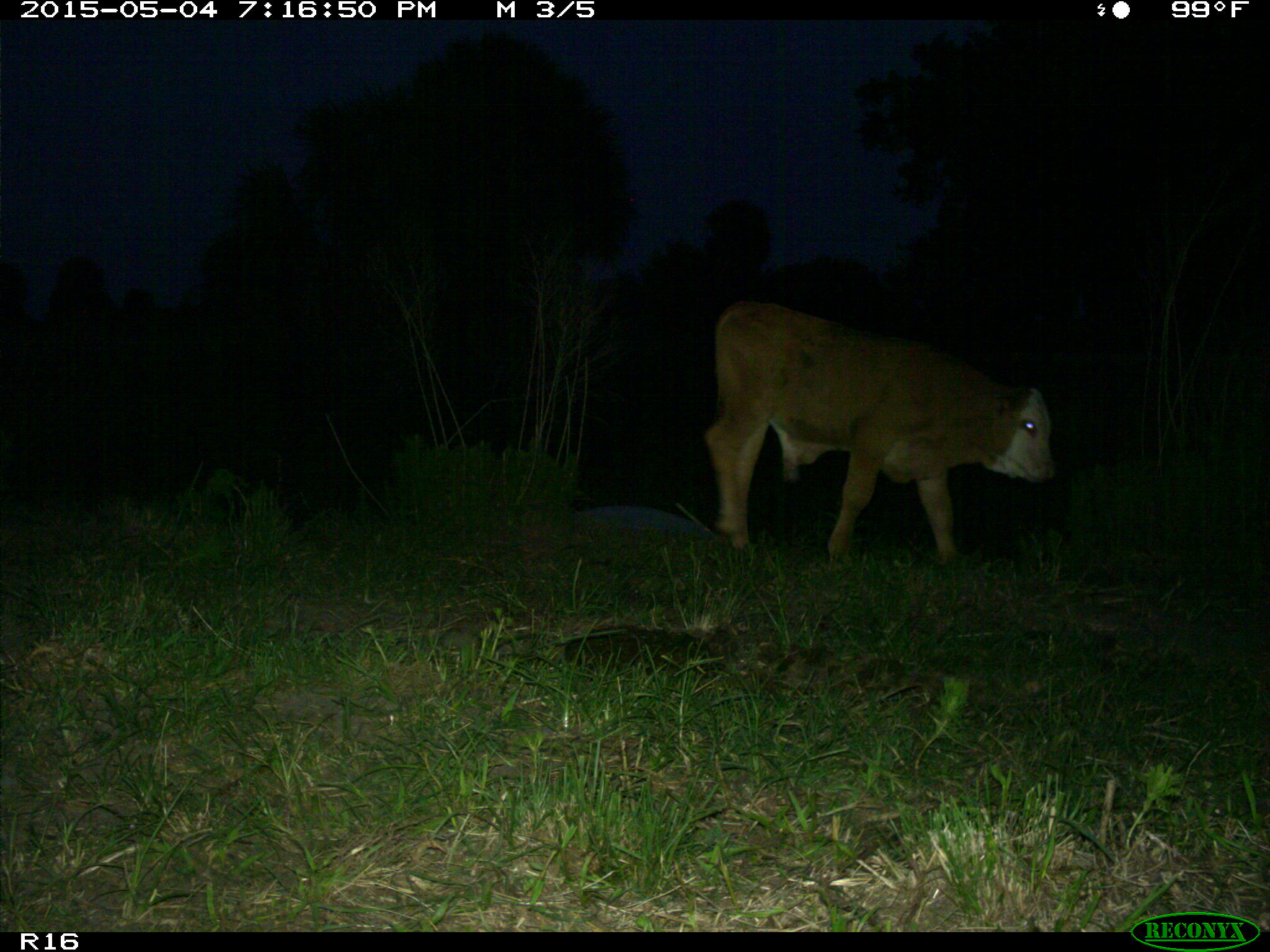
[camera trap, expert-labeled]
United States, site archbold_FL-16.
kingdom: Animalia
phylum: Chordata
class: Mammalia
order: Artiodactyla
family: Bovidae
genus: Bos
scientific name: Bos taurus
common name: domestic cow